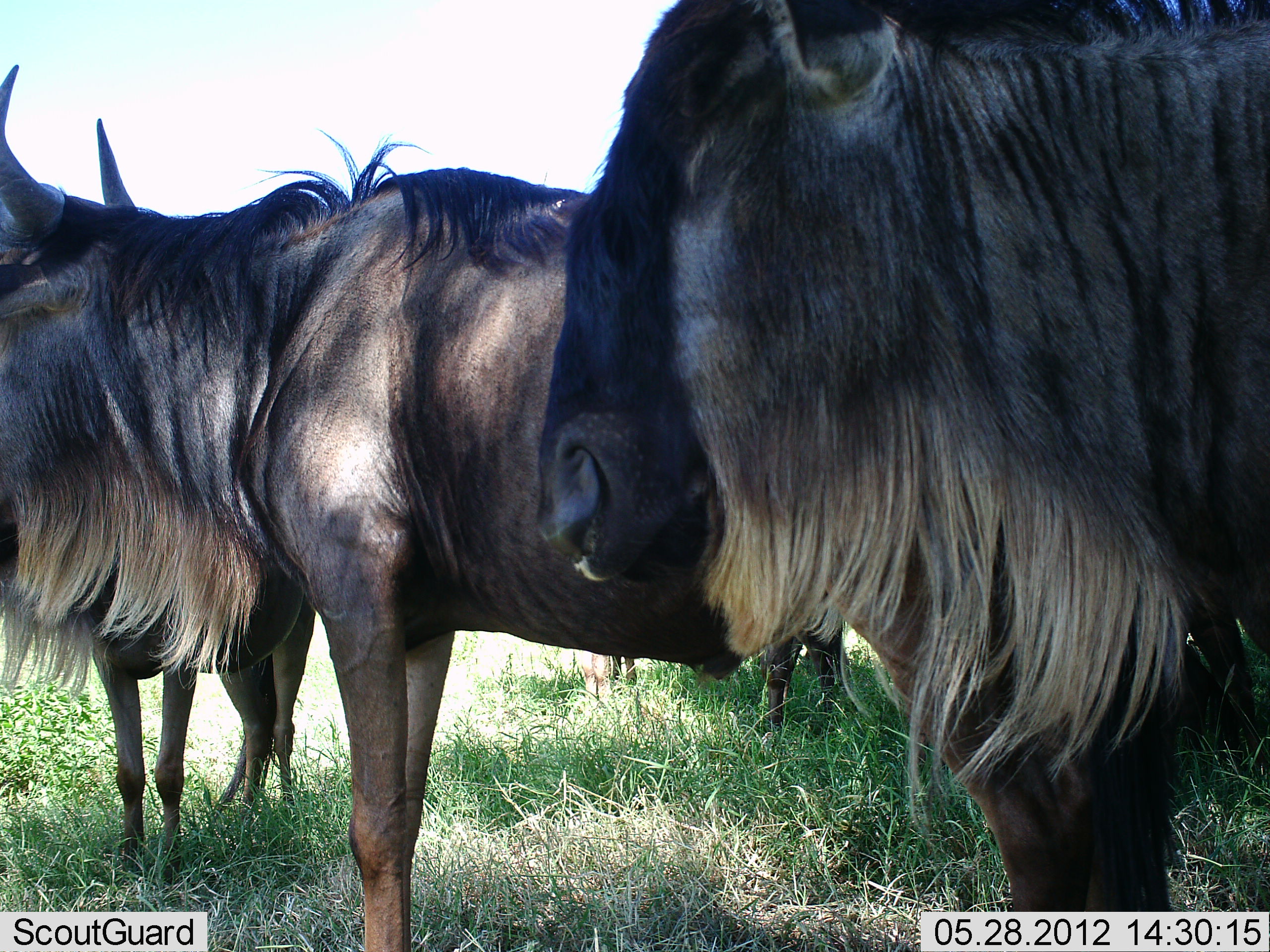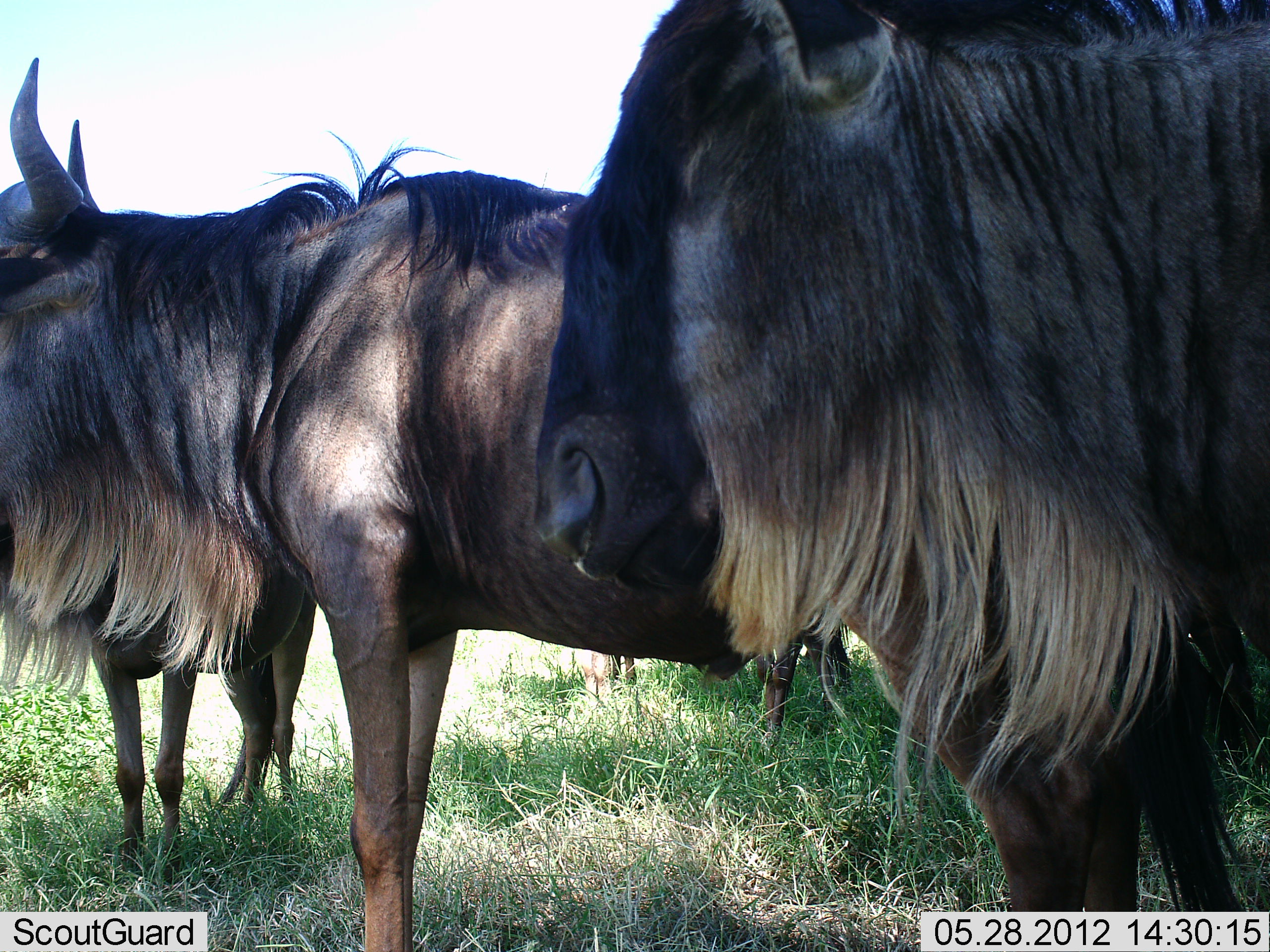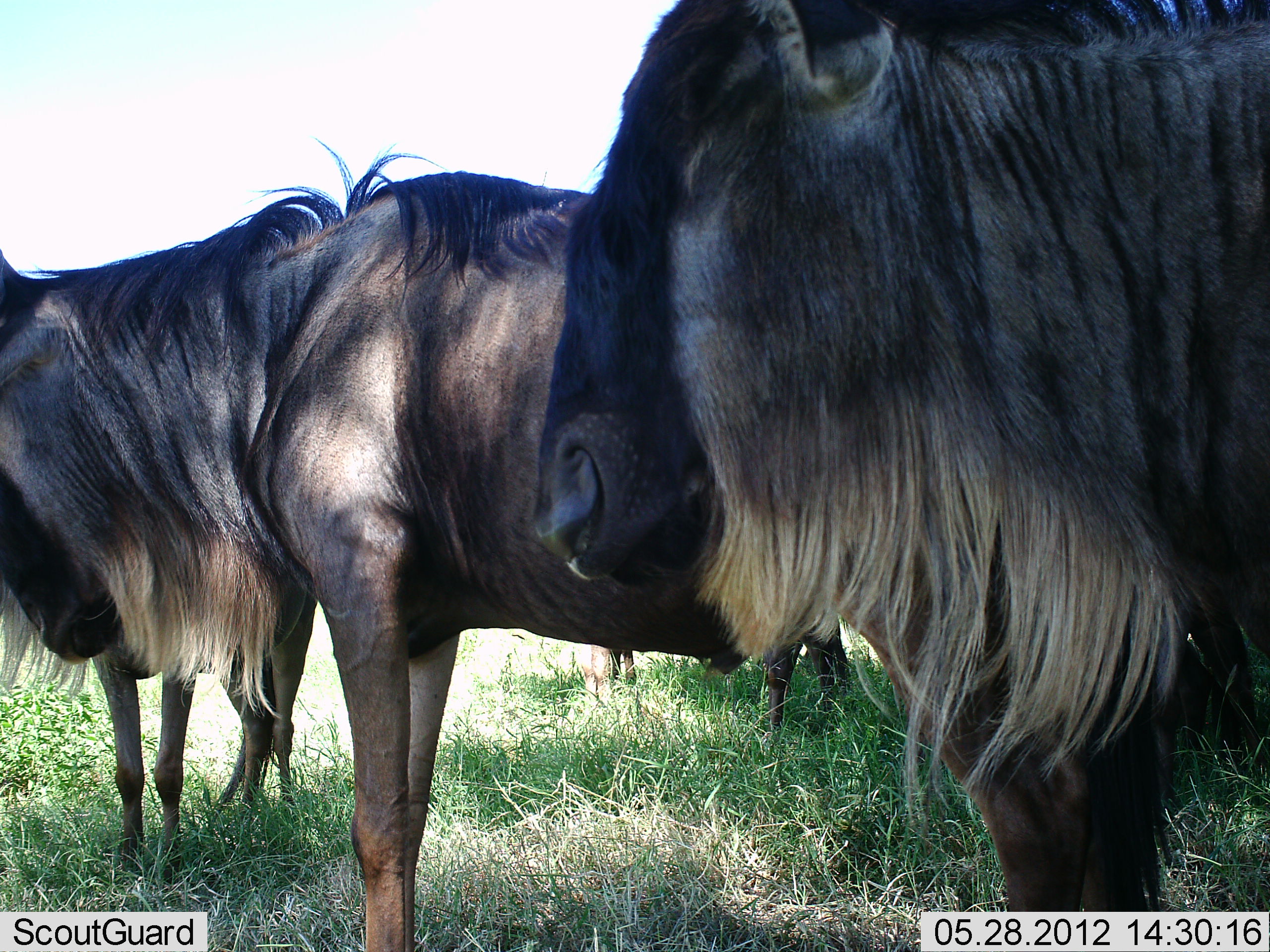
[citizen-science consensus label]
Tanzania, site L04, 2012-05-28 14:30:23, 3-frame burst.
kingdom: Animalia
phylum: Chordata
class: Mammalia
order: Artiodactyla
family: Bovidae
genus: Connochaetes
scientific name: Connochaetes taurinus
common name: blue wildebeest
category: wildebeest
Wildebeest (blue wildebeest) (Connochaetes taurinus), count 4. Behavior (volunteer vote fractions): standing 90%, resting 10%, moving 20%, interacting 0%. Young present (vote fraction): 10%. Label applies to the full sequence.